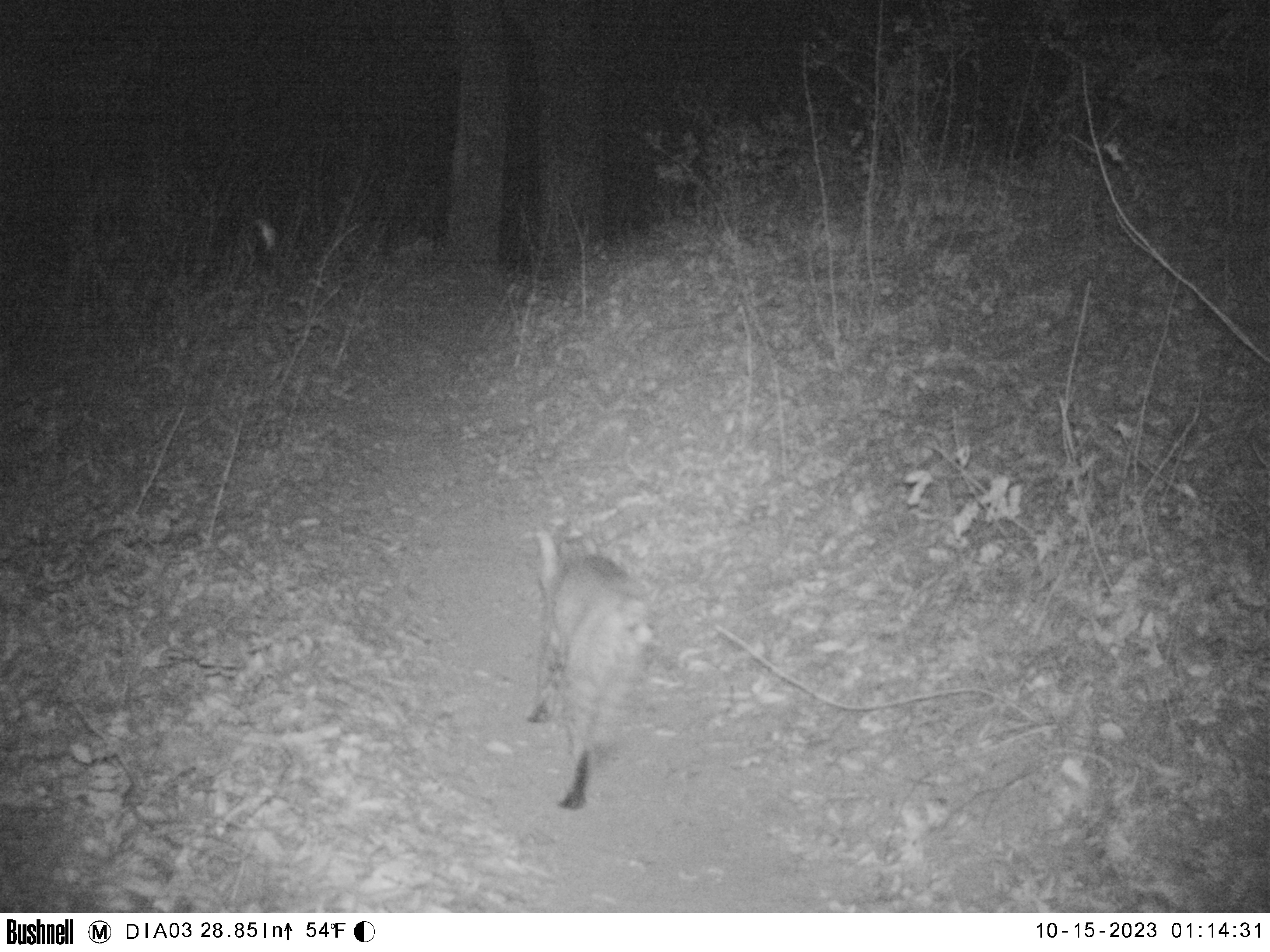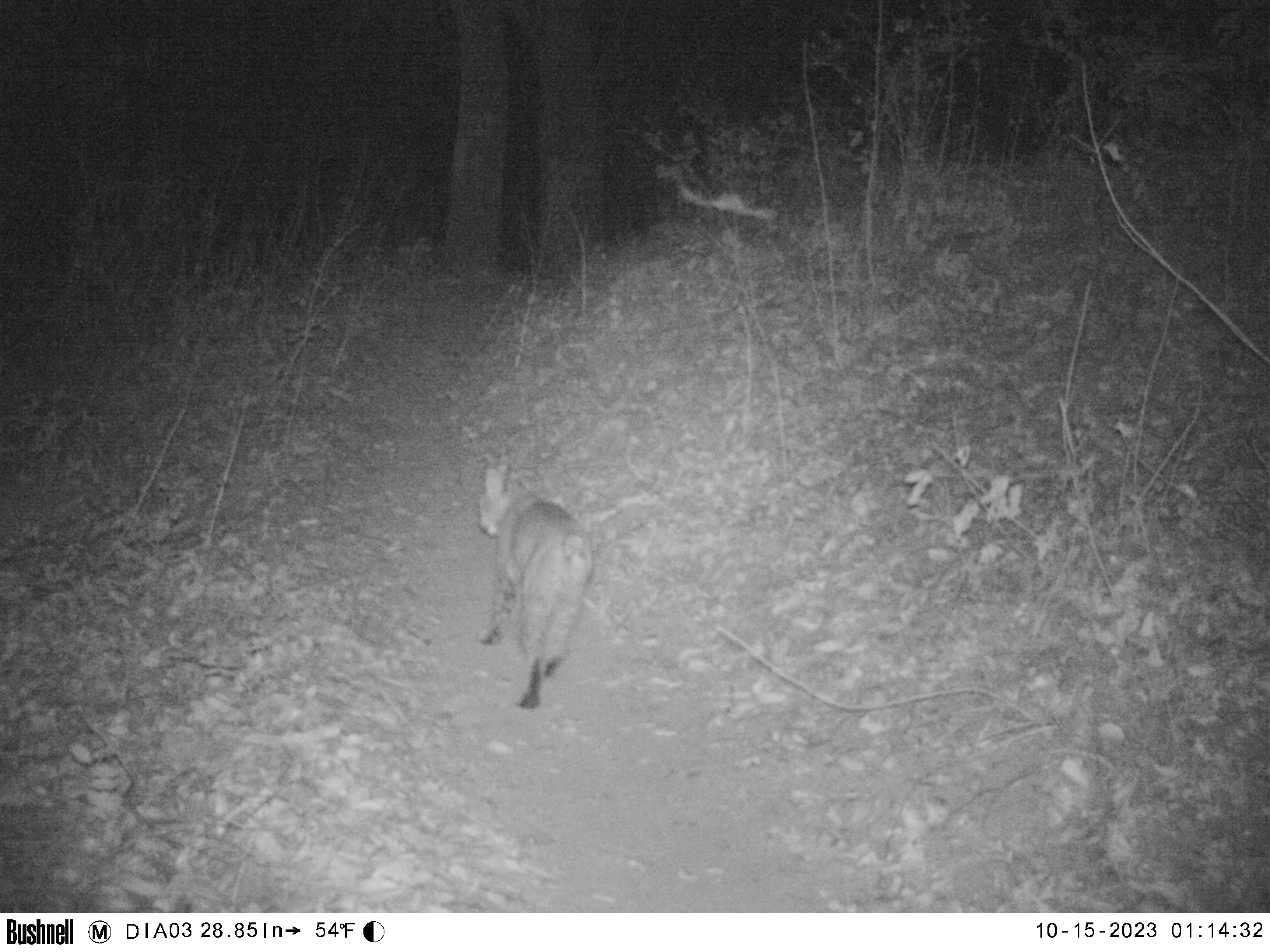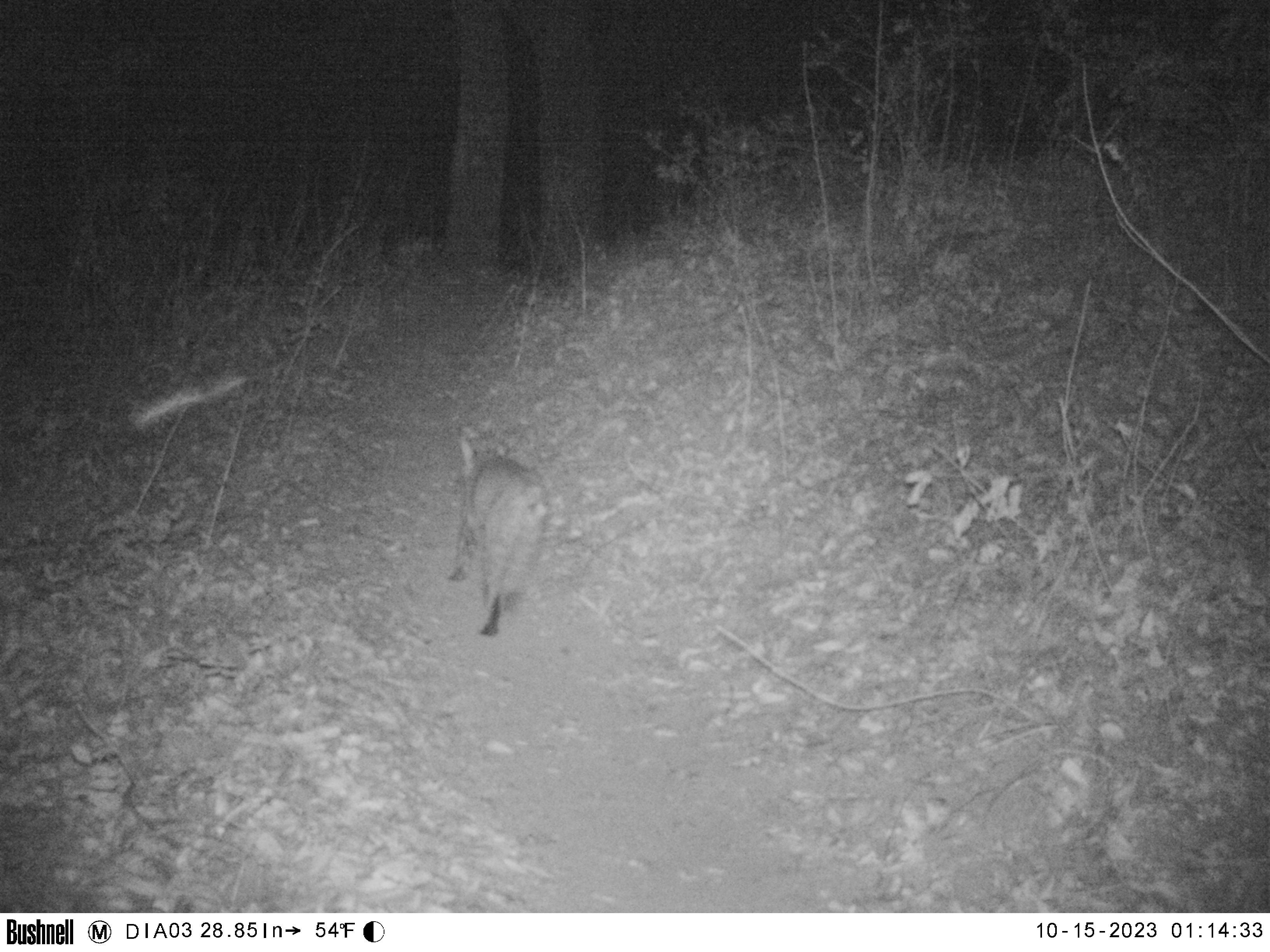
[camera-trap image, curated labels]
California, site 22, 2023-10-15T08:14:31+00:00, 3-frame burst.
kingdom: Animalia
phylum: Chordata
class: Mammalia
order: Carnivora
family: Felidae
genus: Lynx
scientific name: Lynx rufus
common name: bobcat